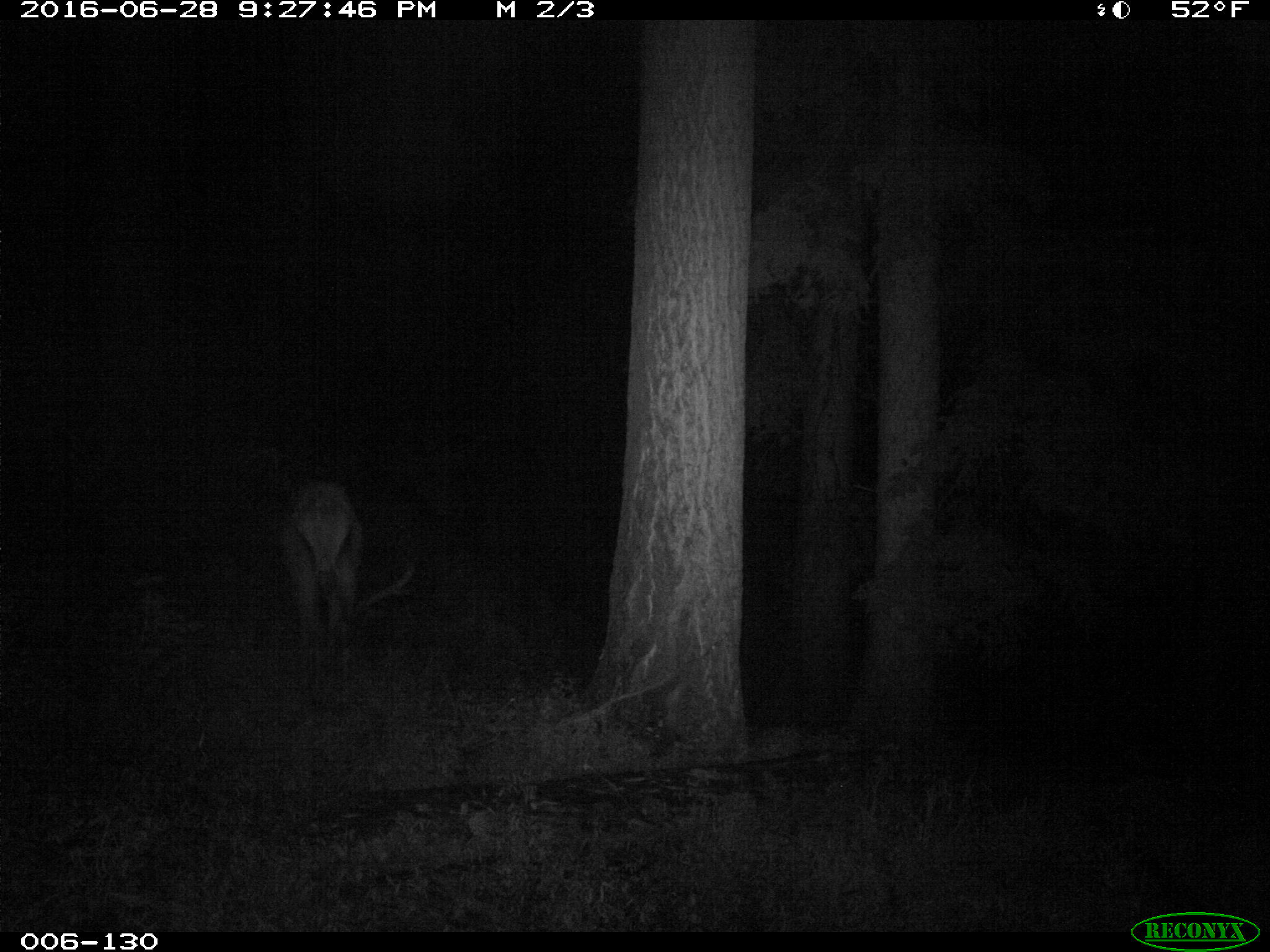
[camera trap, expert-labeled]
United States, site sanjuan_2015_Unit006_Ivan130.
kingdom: Animalia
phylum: Chordata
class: Mammalia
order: Artiodactyla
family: Cervidae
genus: Cervus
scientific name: Cervus elaphus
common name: red deer